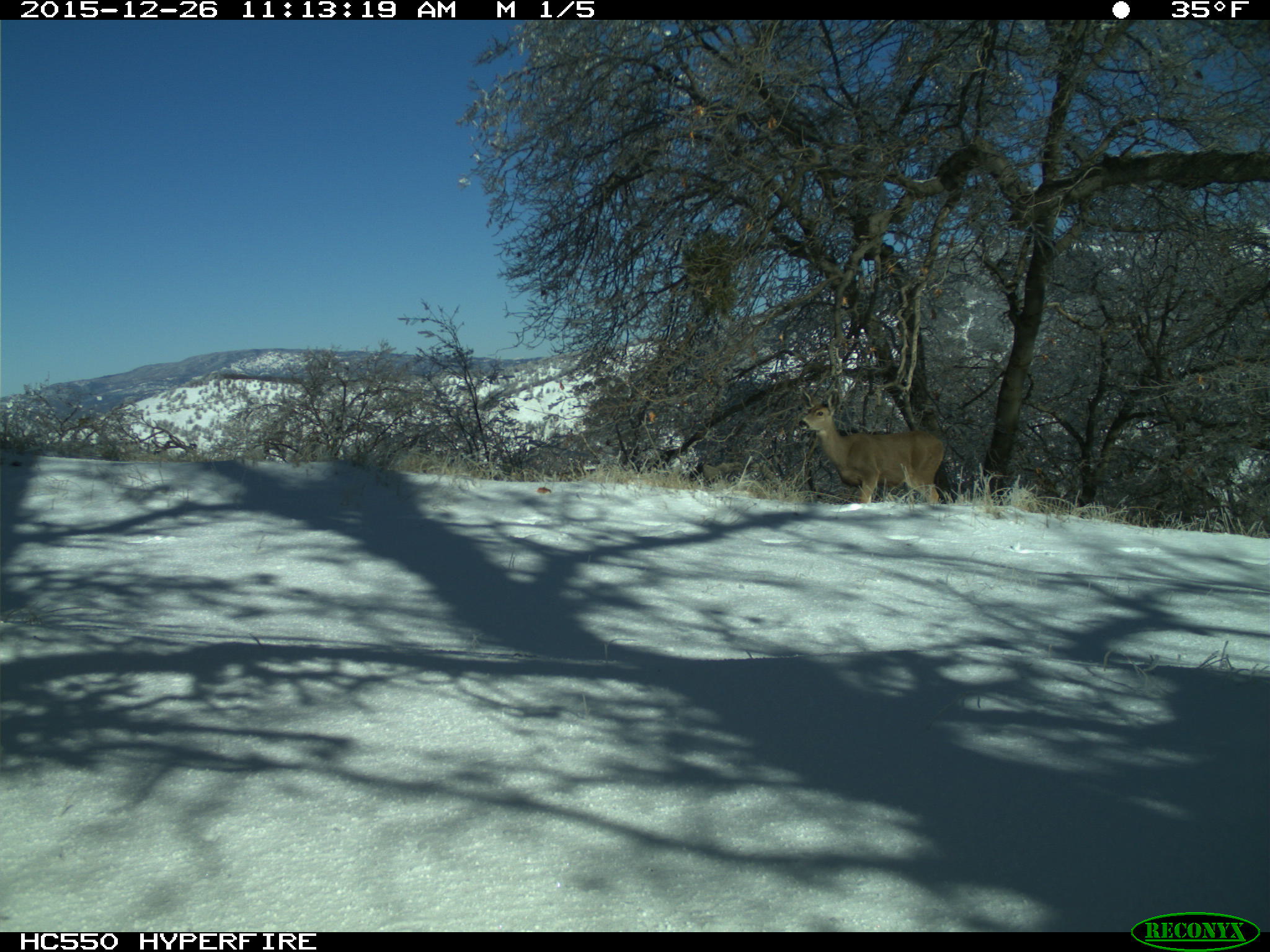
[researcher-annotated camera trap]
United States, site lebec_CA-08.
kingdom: Animalia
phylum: Chordata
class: Mammalia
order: Artiodactyla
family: Cervidae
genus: Odocoileus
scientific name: Odocoileus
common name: deer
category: unidentified deer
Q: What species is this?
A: Unidentified deer (deer) (Odocoileus).